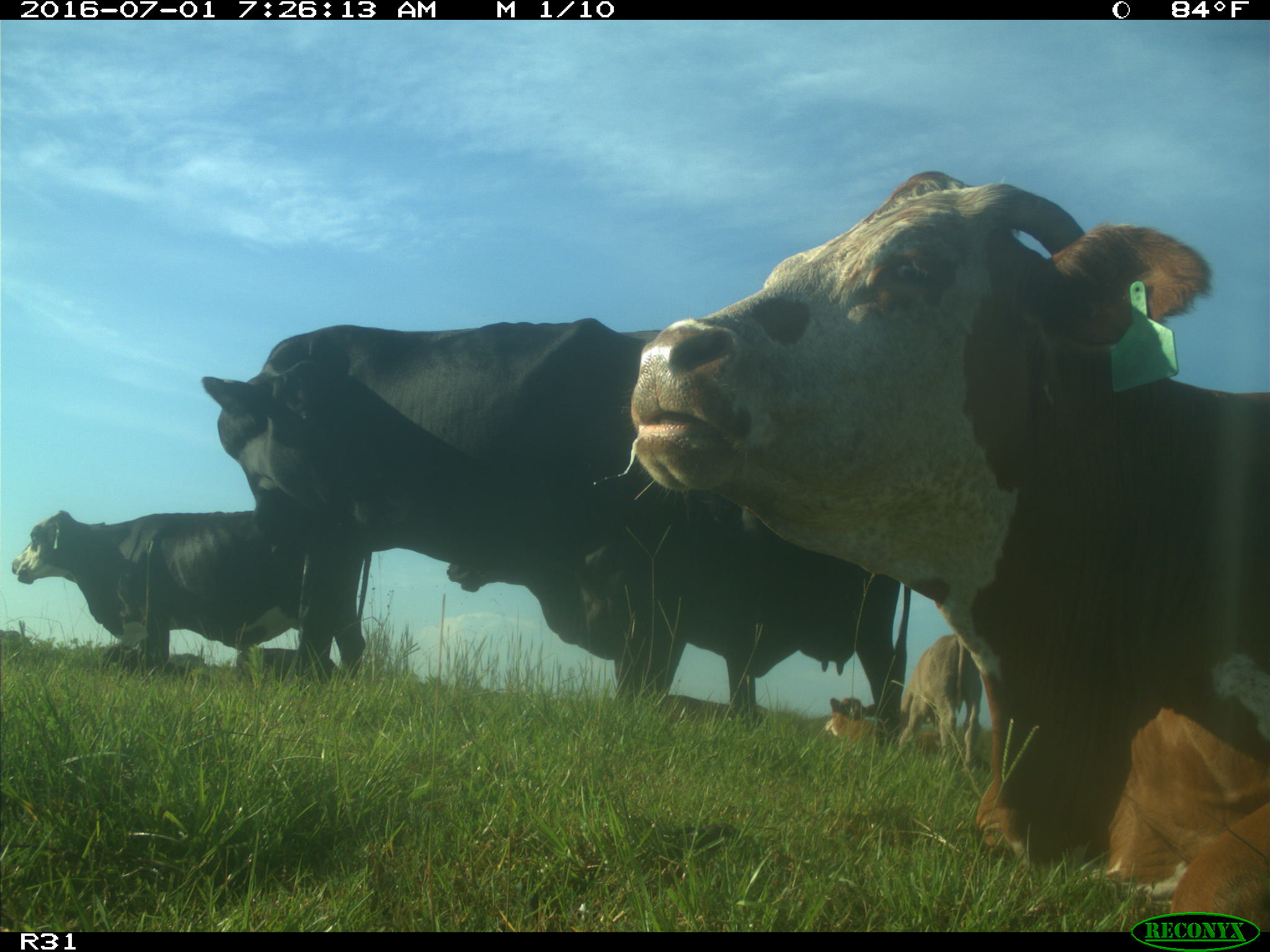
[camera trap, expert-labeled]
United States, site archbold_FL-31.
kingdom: Animalia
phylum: Chordata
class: Mammalia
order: Artiodactyla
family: Bovidae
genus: Bos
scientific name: Bos taurus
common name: domestic cow